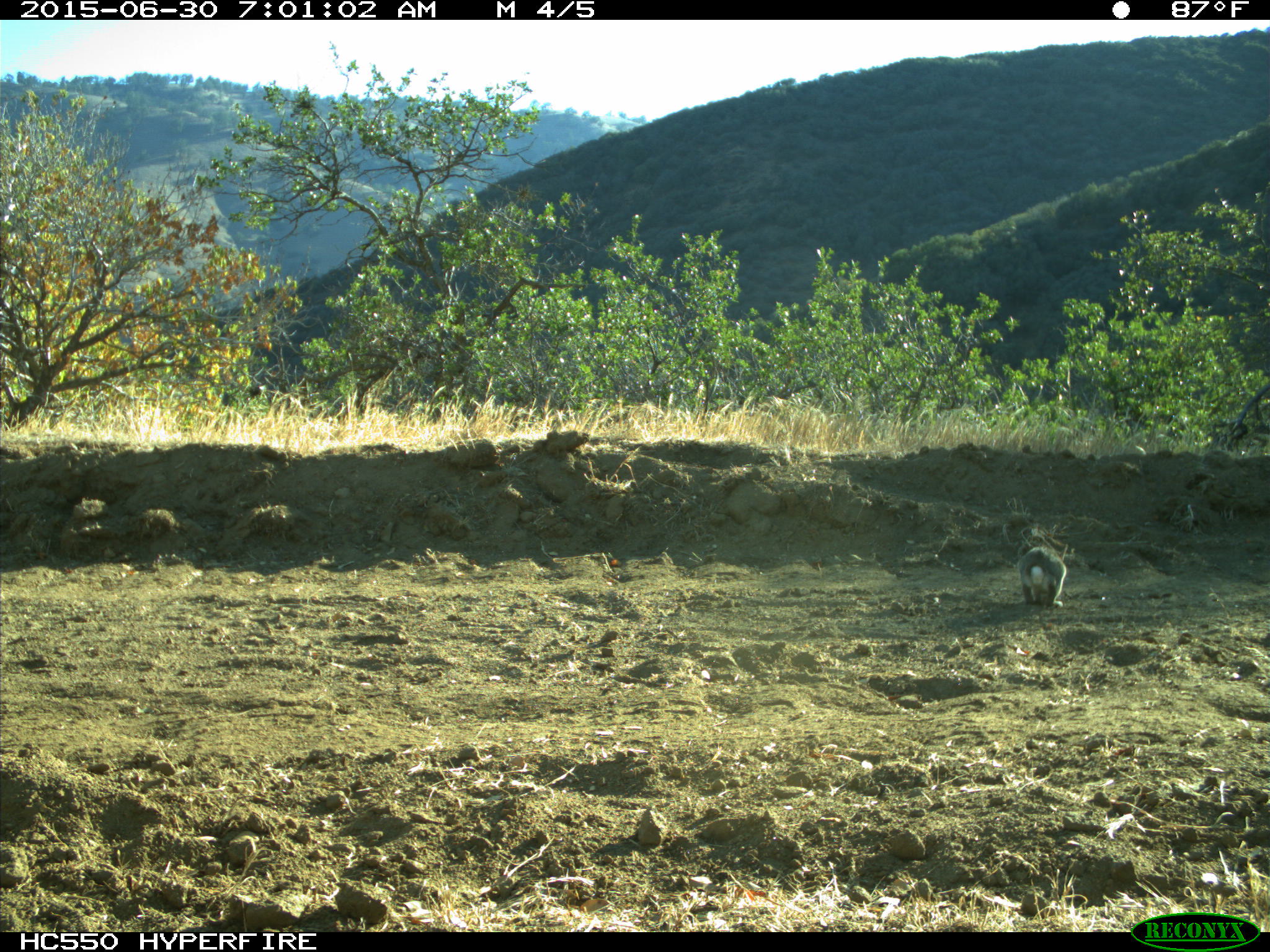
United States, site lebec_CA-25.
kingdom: Animalia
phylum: Chordata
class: Mammalia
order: Lagomorpha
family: Leporidae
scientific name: Leporidae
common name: rabbits and hares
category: unidentified rabbit